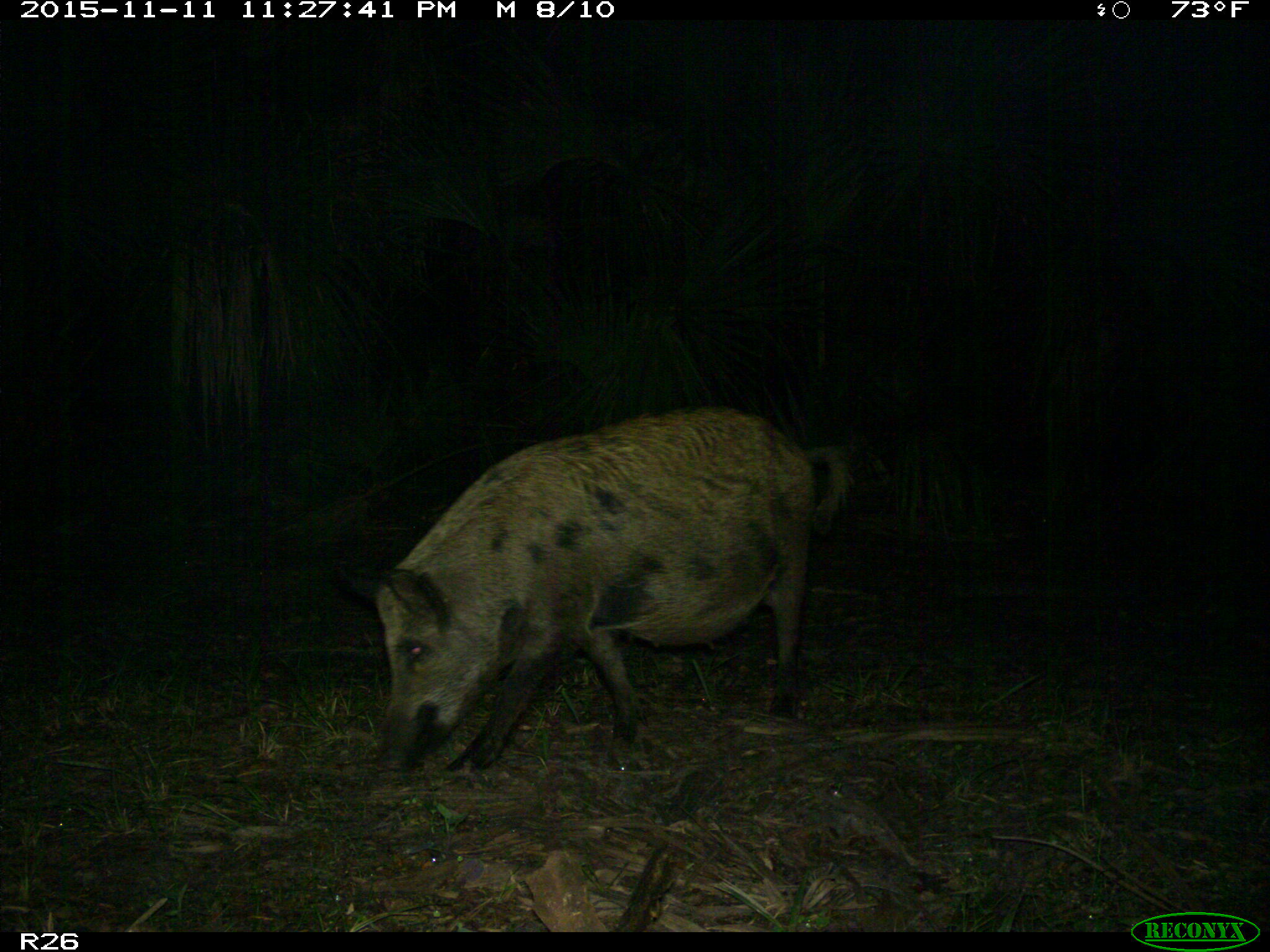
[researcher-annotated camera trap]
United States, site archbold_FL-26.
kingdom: Animalia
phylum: Chordata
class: Mammalia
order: Artiodactyla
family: Suidae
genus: Sus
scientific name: Sus scrofa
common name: wild boar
Sus scrofa (wild boar).